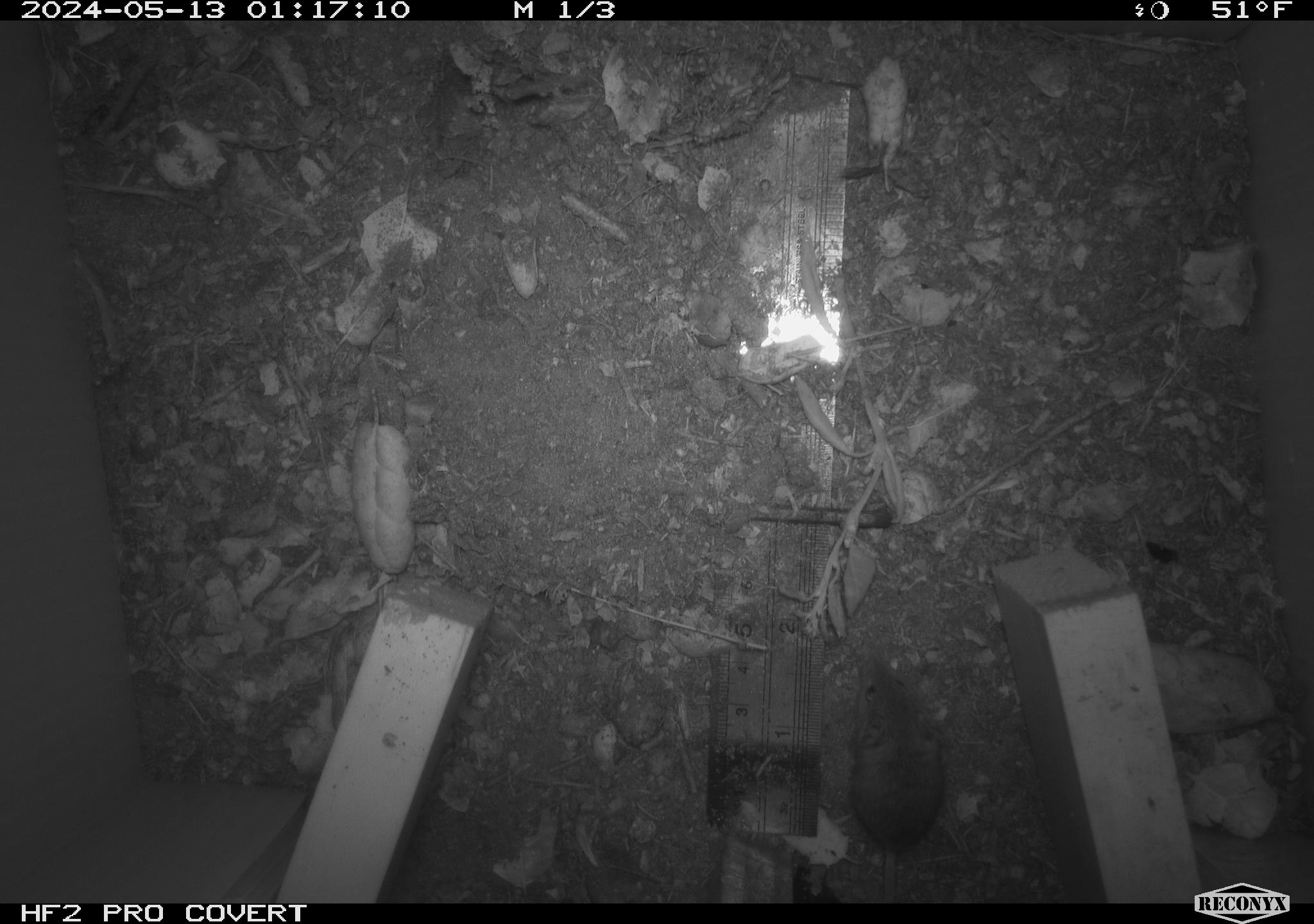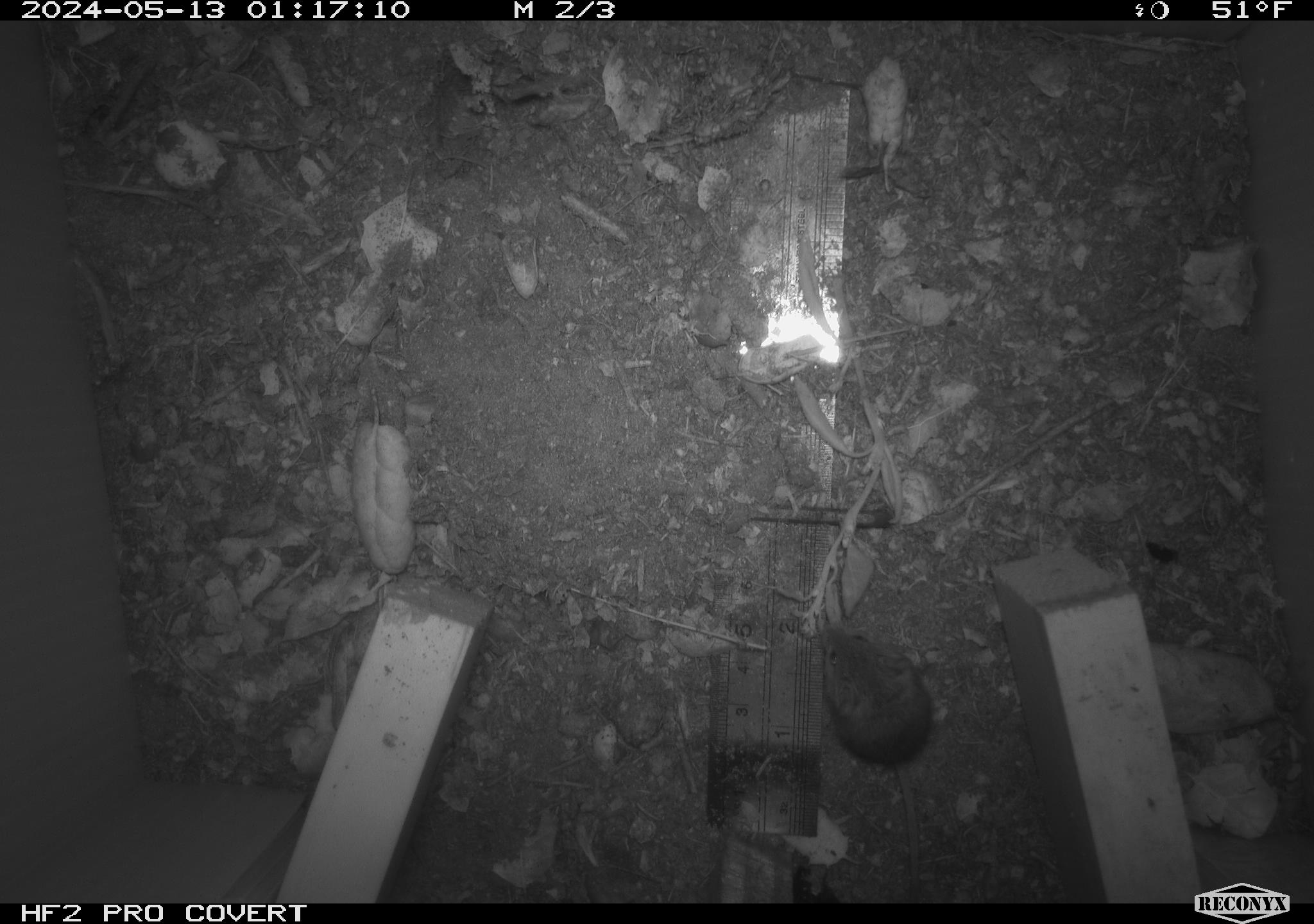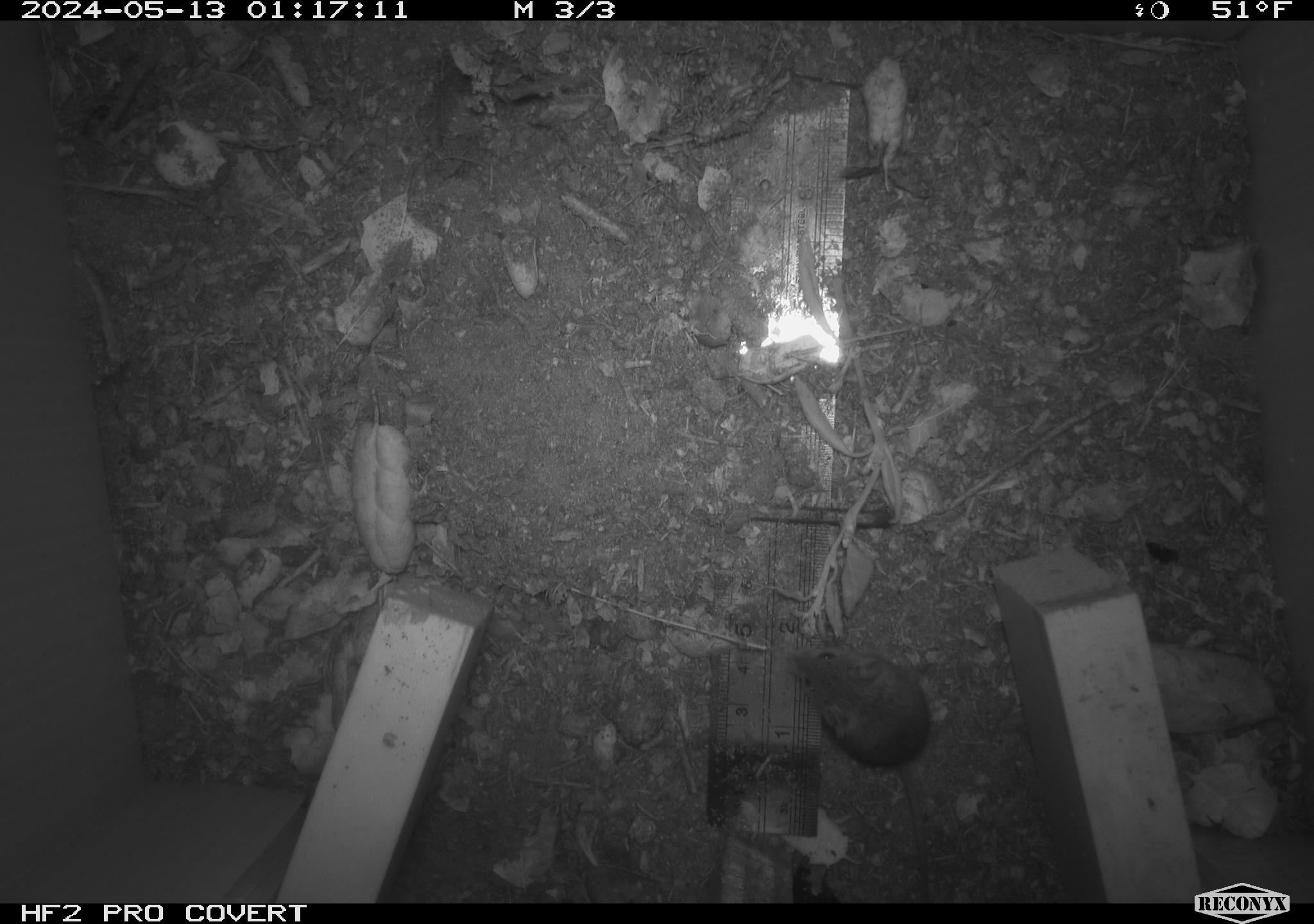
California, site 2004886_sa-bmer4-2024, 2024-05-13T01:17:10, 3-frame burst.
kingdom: Animalia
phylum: Chordata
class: Mammalia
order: Rodentia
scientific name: Rodentia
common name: mouse species